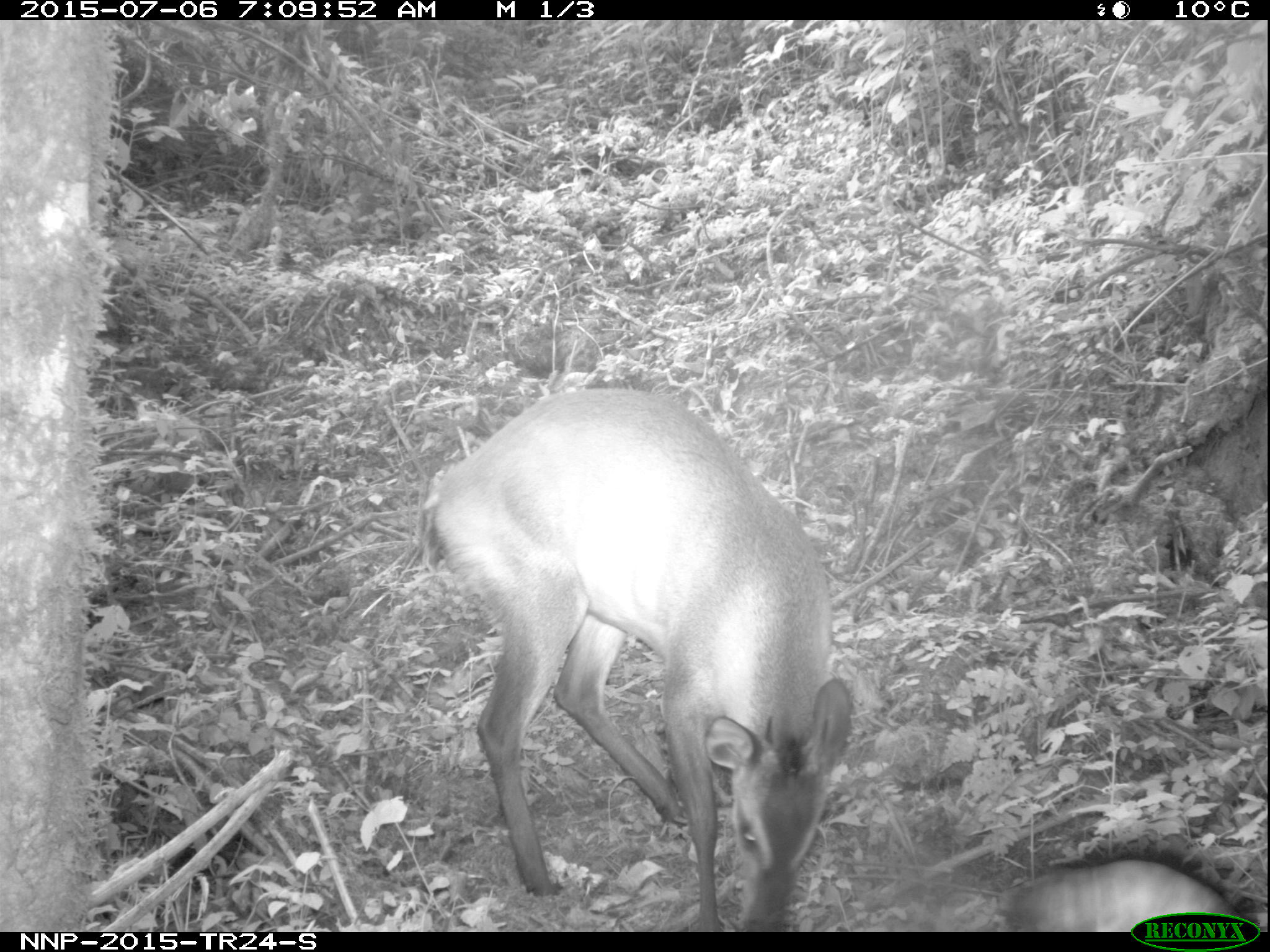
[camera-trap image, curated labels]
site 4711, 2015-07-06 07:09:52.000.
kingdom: Animalia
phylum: Chordata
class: Mammalia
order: Artiodactyla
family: Bovidae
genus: Cephalophus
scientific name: Cephalophus nigrifrons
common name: black-fronted duiker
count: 1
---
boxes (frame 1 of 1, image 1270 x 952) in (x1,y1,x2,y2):
cephalophus nigrifrons: (419,386,853,932); (988,857,1241,930)